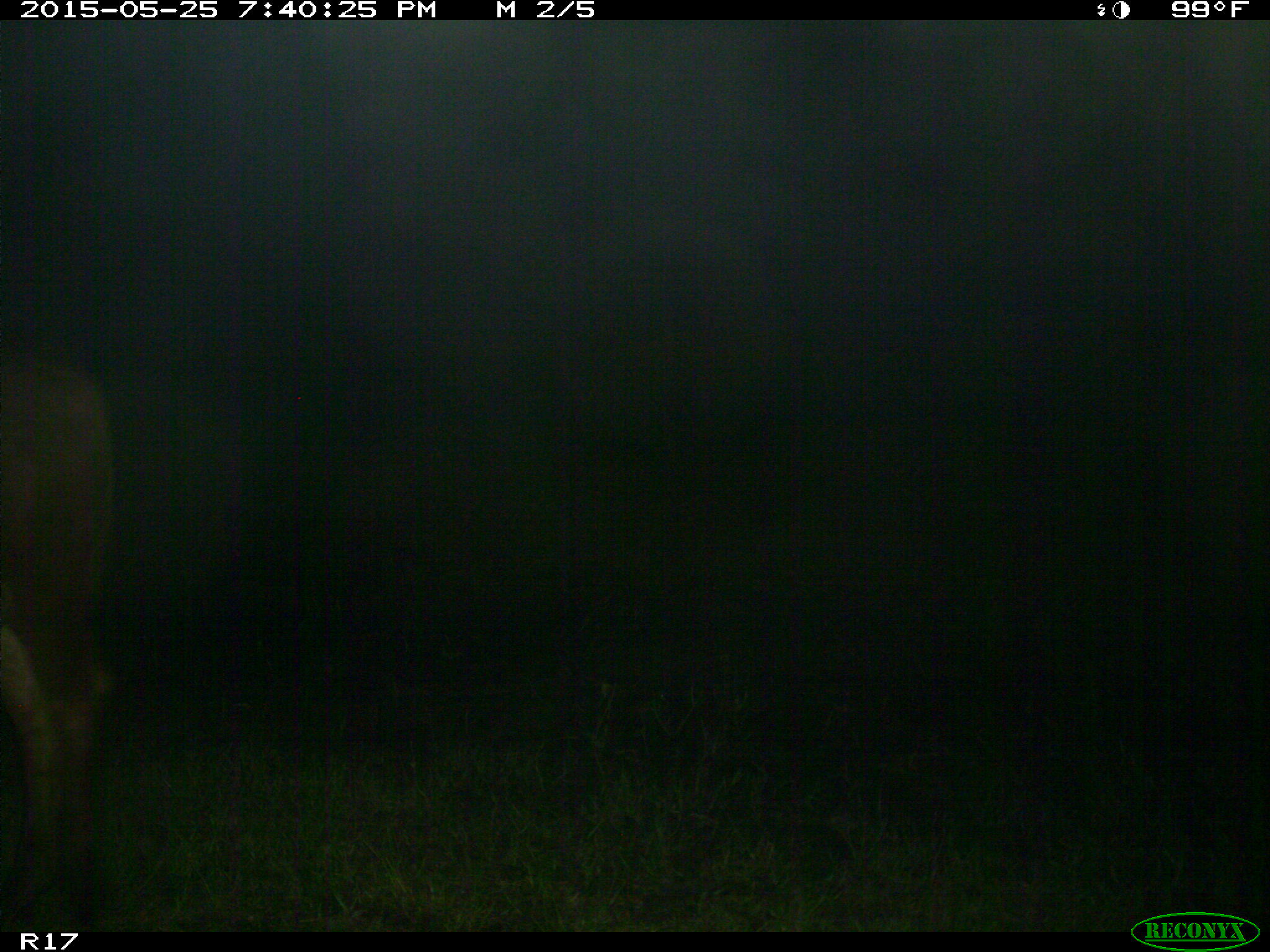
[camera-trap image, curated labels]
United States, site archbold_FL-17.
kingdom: Animalia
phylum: Chordata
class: Mammalia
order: Artiodactyla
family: Bovidae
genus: Bos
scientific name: Bos taurus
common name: domestic cow